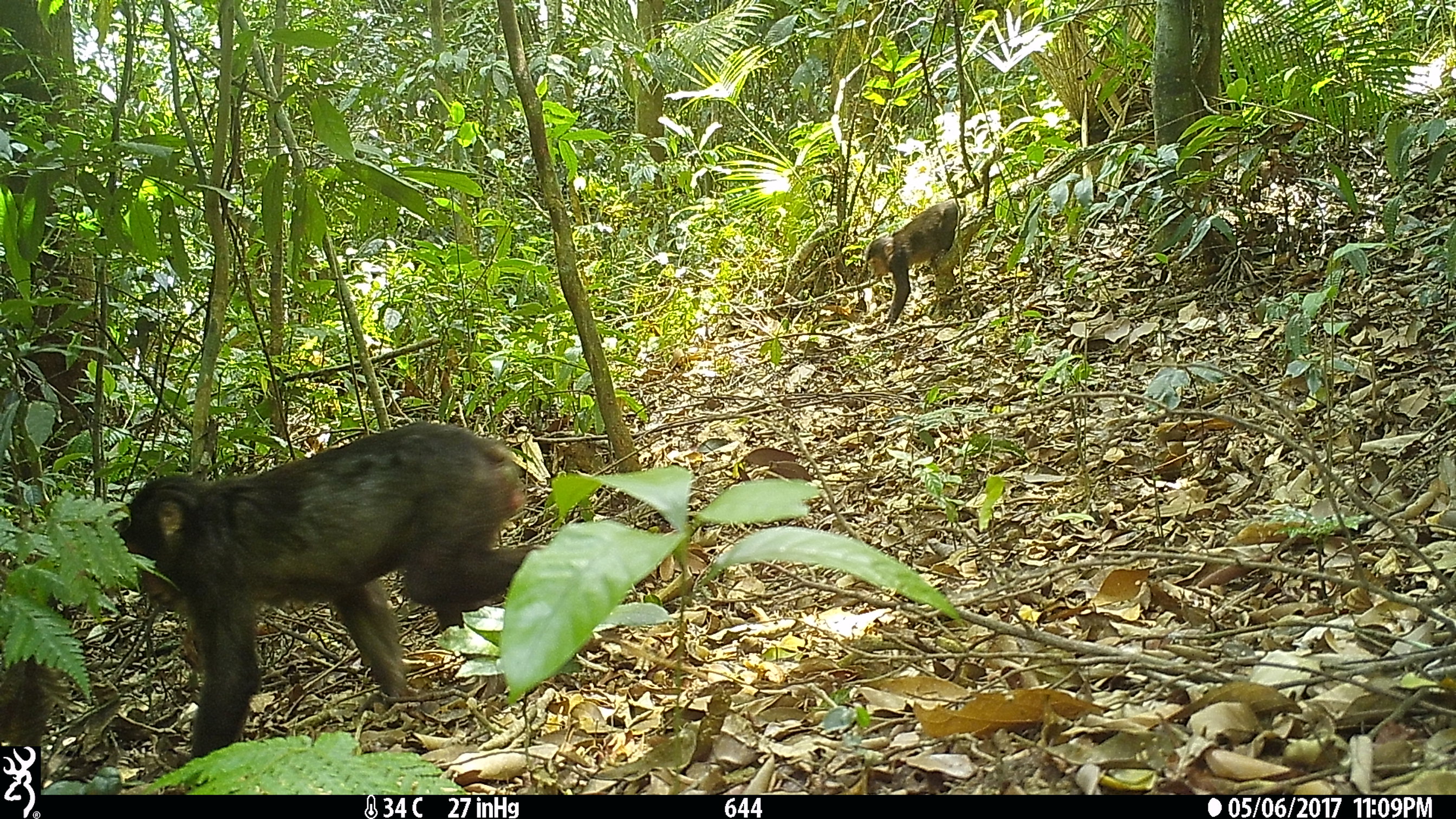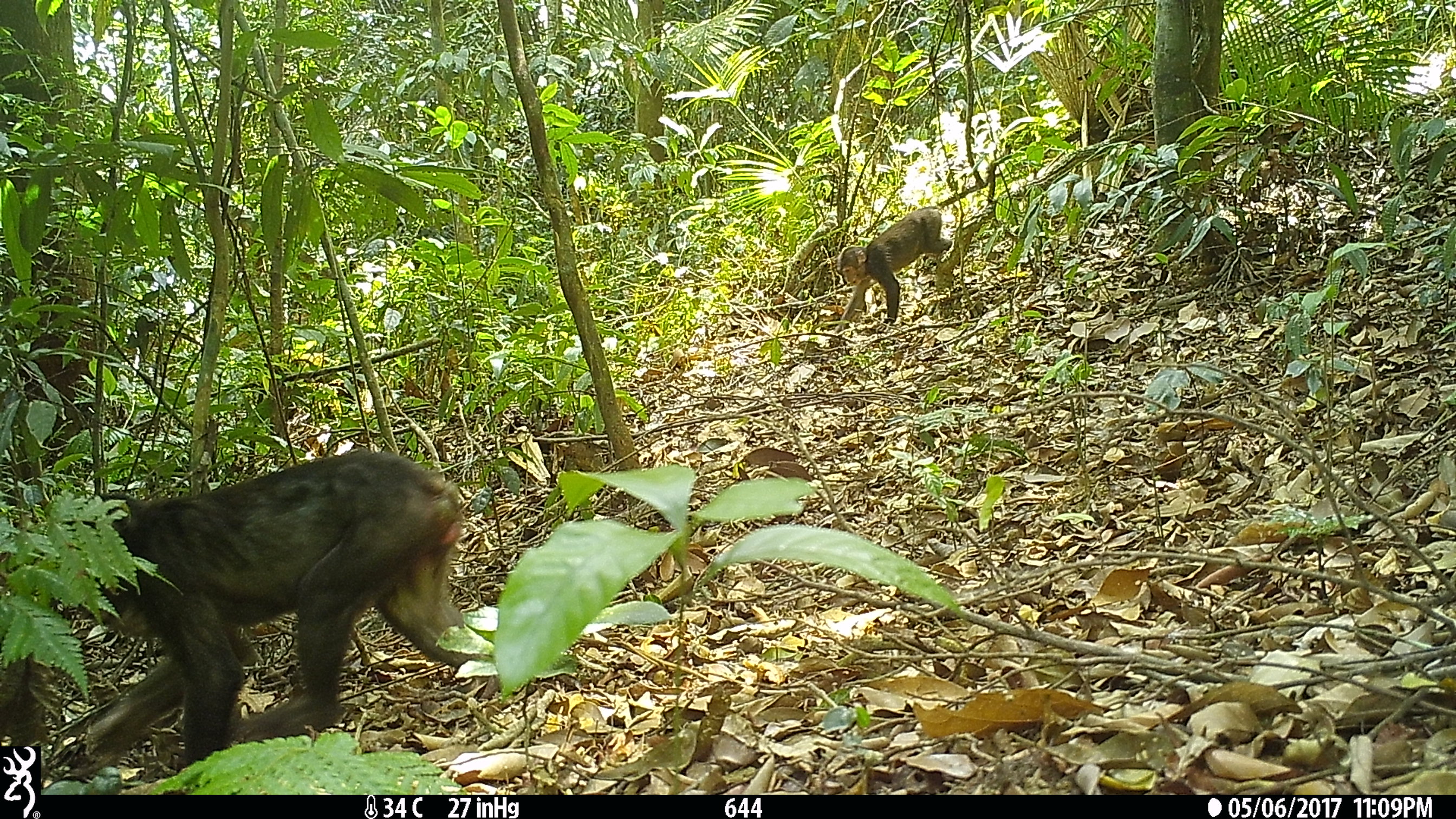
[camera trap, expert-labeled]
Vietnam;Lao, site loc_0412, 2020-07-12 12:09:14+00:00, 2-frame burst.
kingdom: Animalia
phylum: Chordata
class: Mammalia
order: Primates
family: Cercopithecidae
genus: Macaca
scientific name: Macaca arctoides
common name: stump-tailed macaque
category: stump tailed macaque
Stump tailed macaque (stump-tailed macaque) (Macaca arctoides). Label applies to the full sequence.